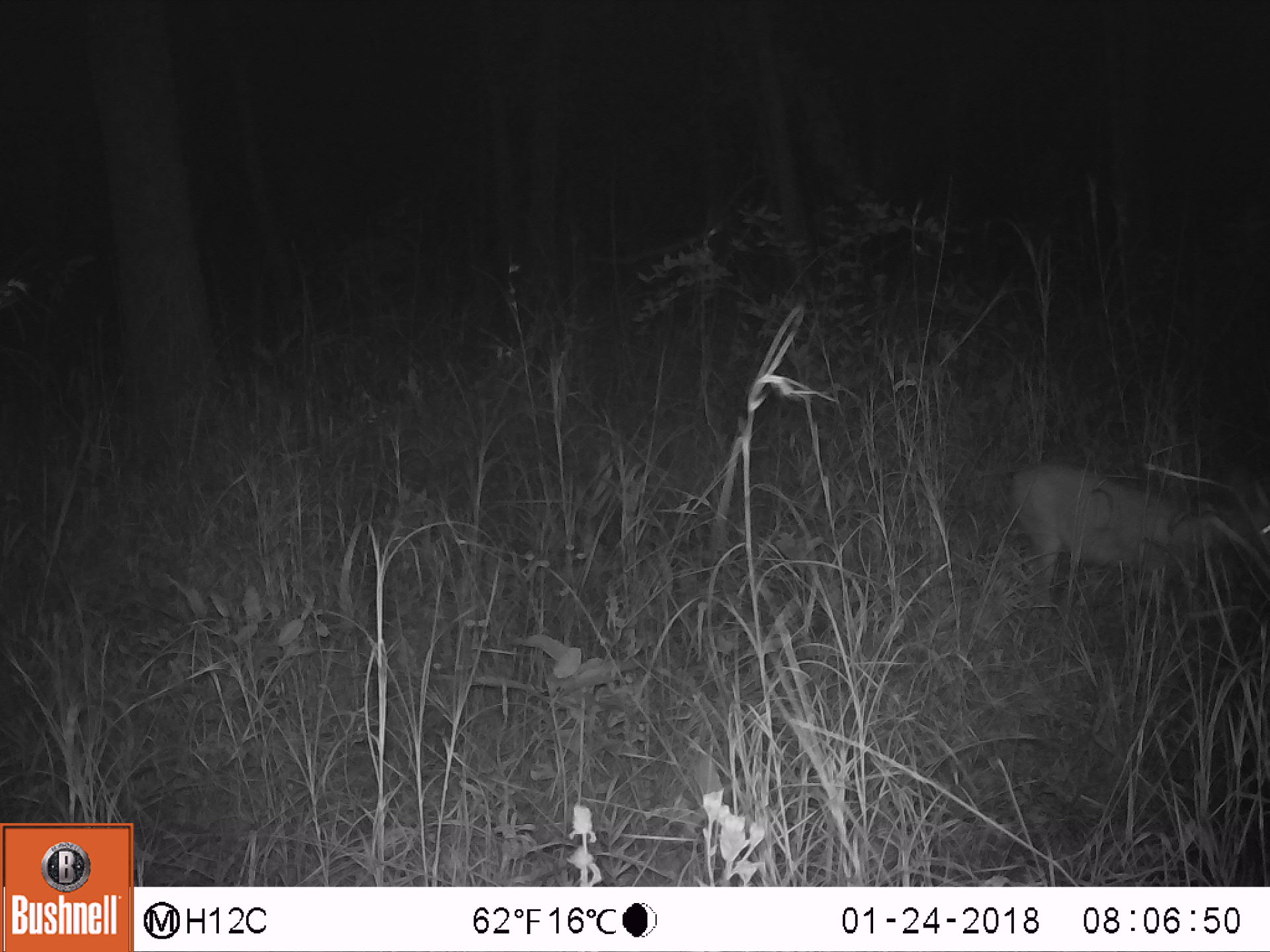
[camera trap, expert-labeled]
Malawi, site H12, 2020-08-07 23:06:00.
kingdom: Animalia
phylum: Chordata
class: Mammalia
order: Artiodactyla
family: Bovidae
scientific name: Antilopinae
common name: small antelope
Small antelope (Antilopinae), count 1.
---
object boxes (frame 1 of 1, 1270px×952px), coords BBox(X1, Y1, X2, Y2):
small antelope: BBox(1005, 456, 1262, 599)